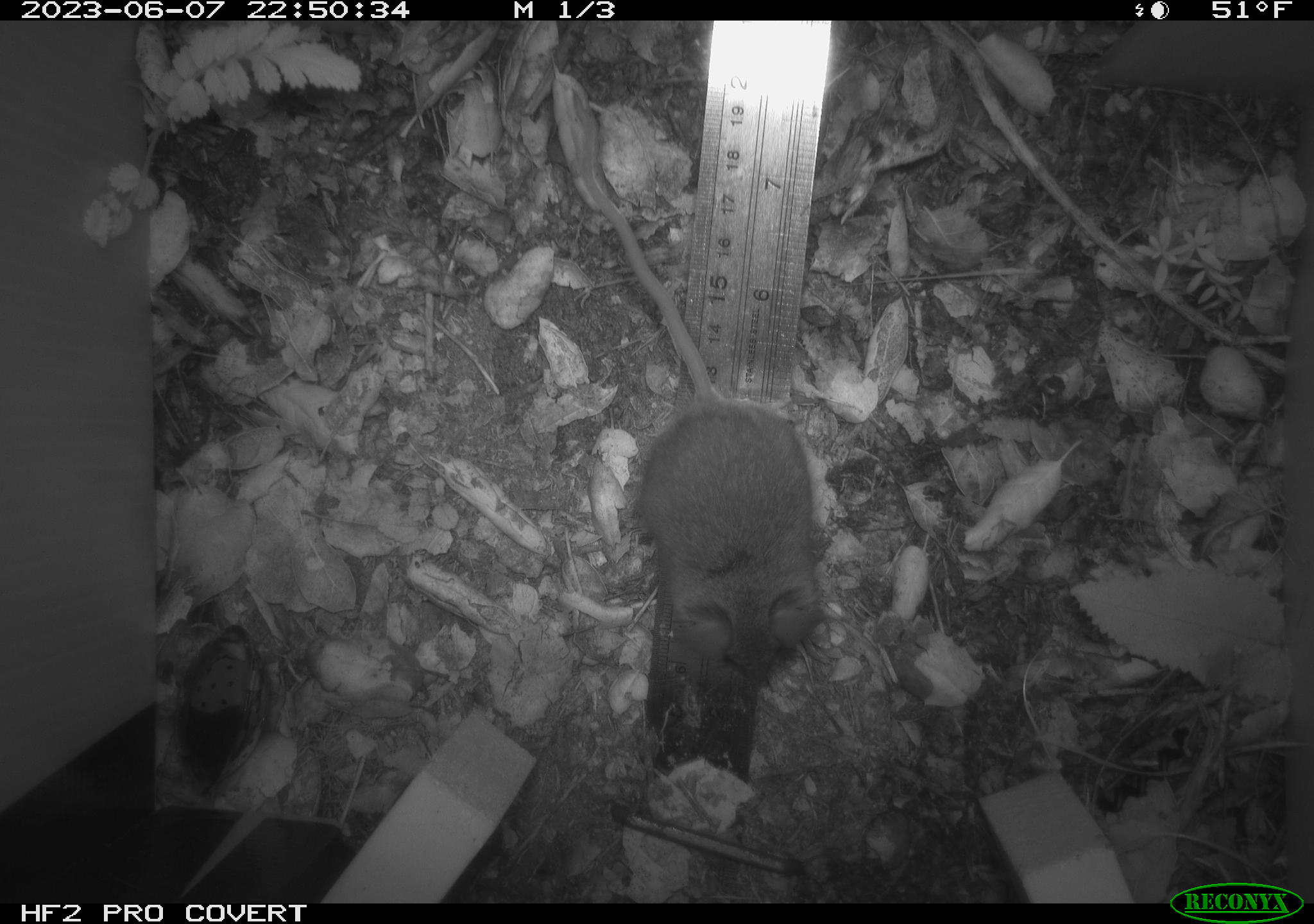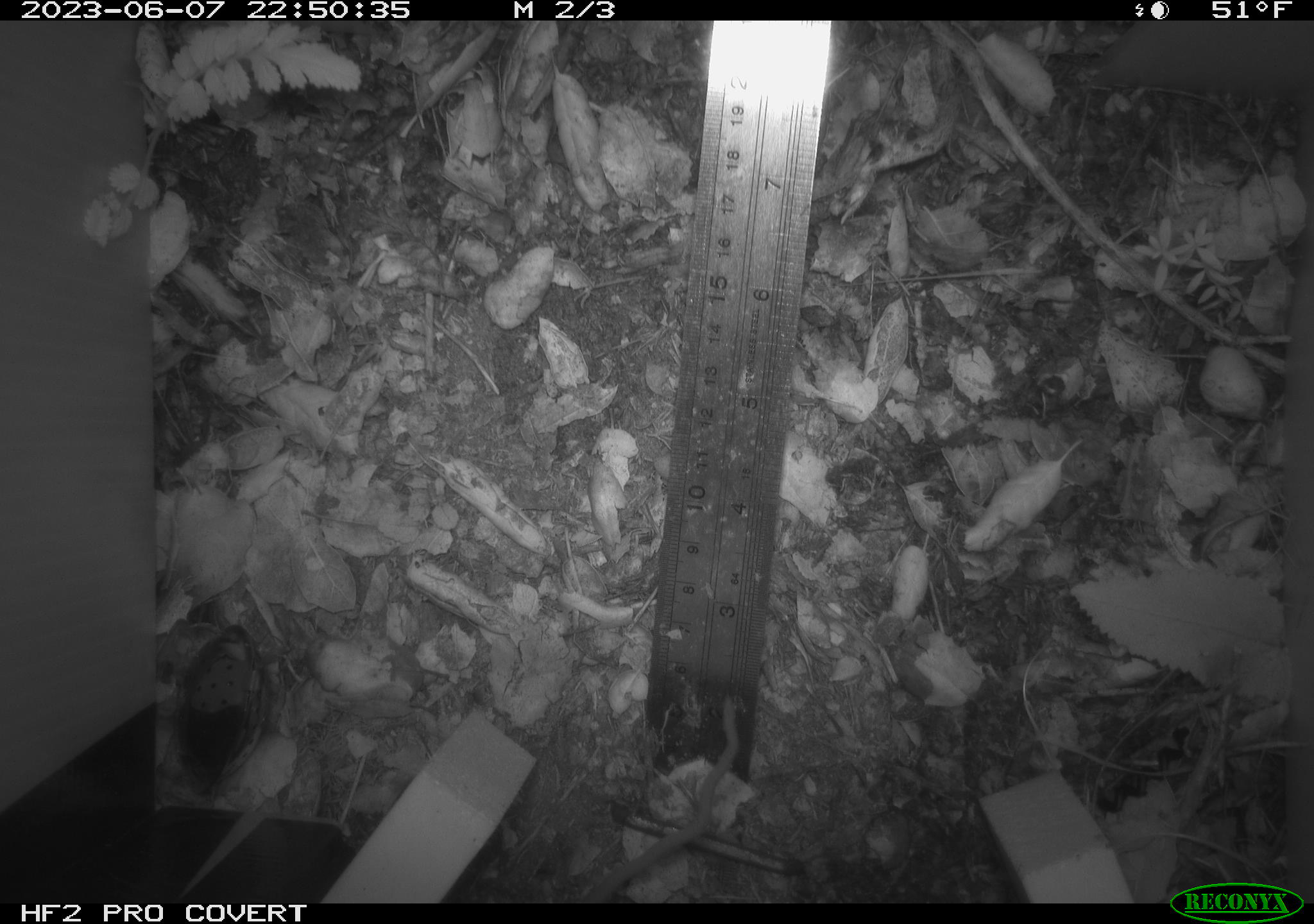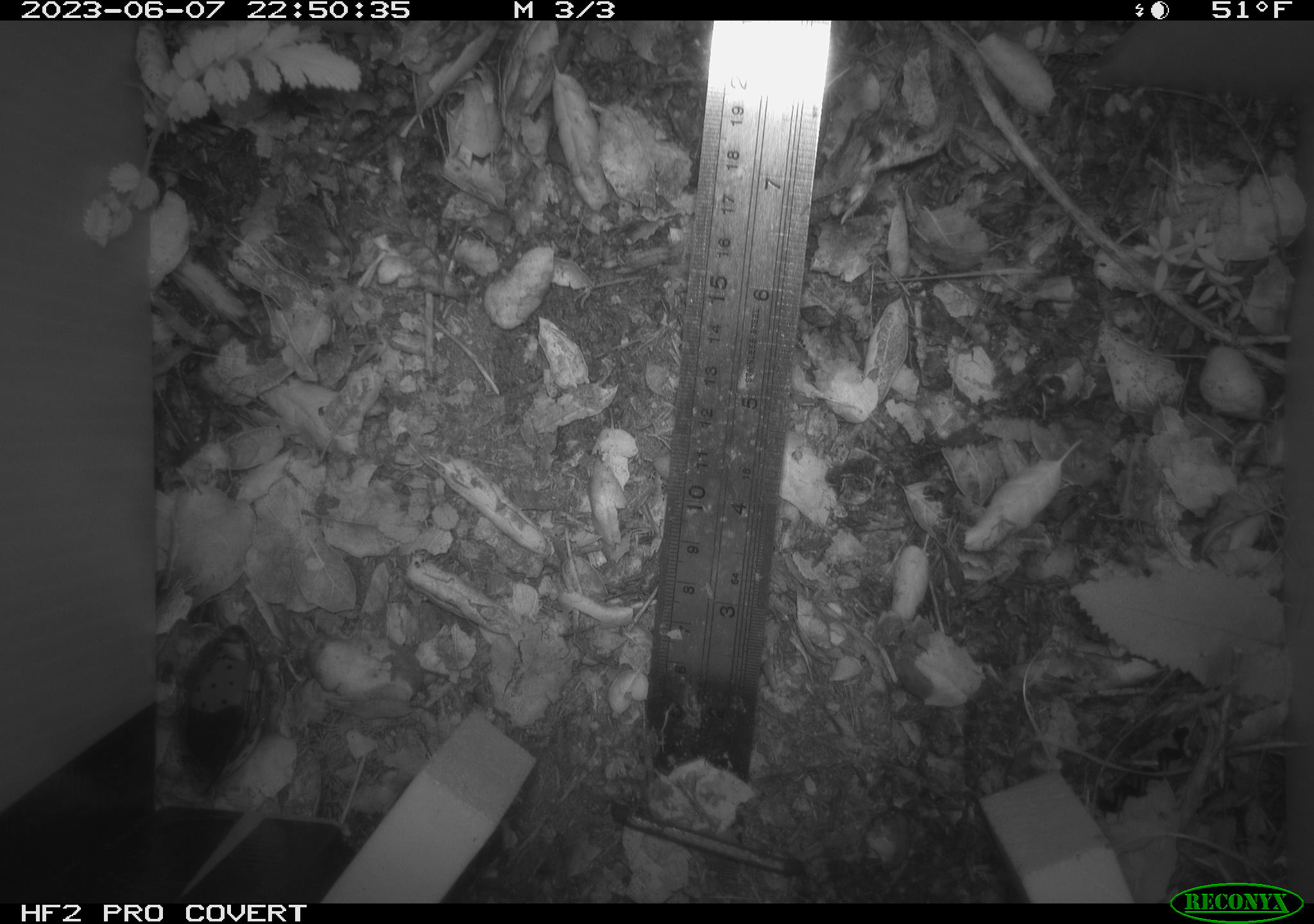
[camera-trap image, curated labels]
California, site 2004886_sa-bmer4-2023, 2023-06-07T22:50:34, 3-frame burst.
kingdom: Animalia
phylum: Chordata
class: Mammalia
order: Rodentia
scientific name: Rodentia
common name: mouse species